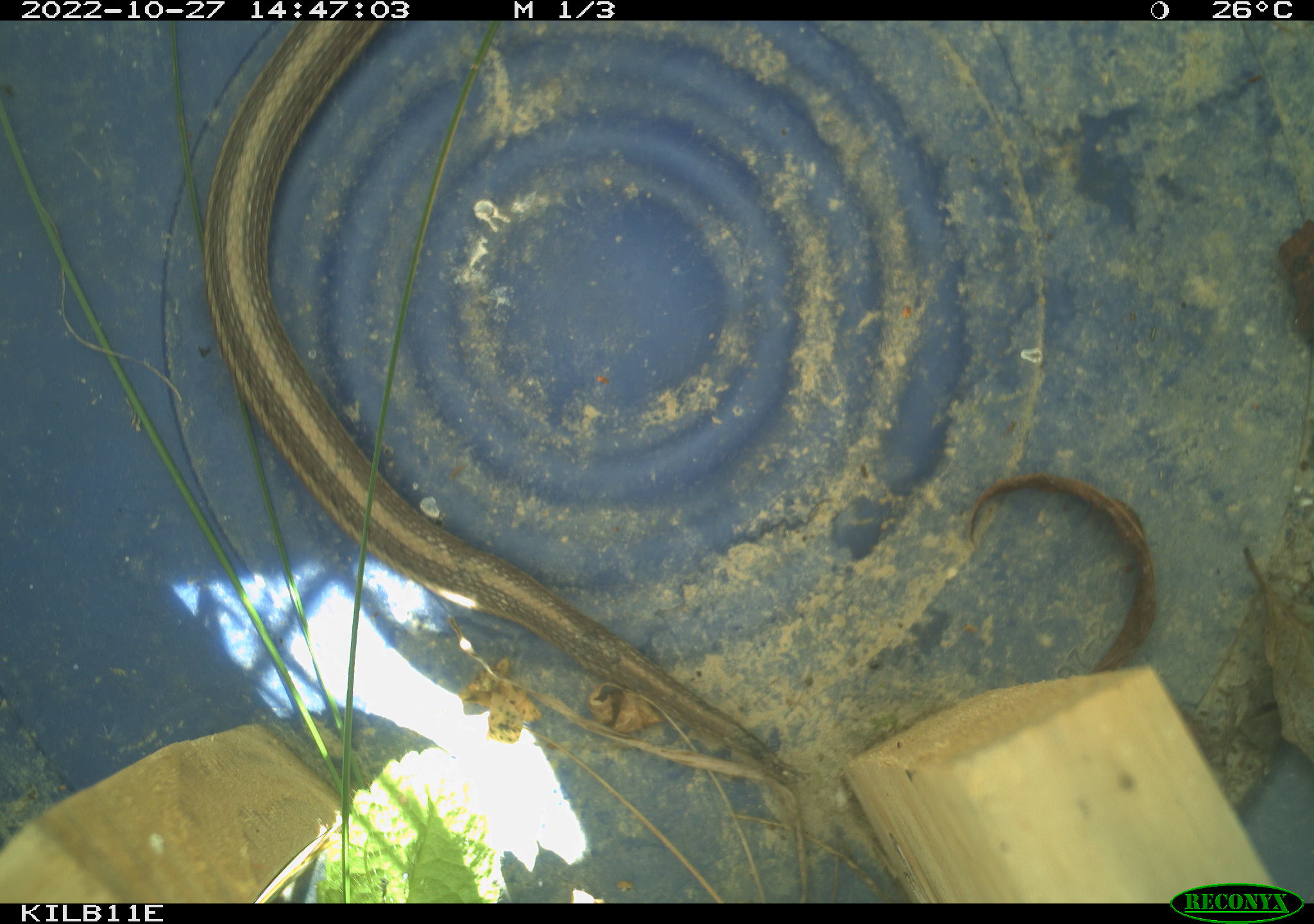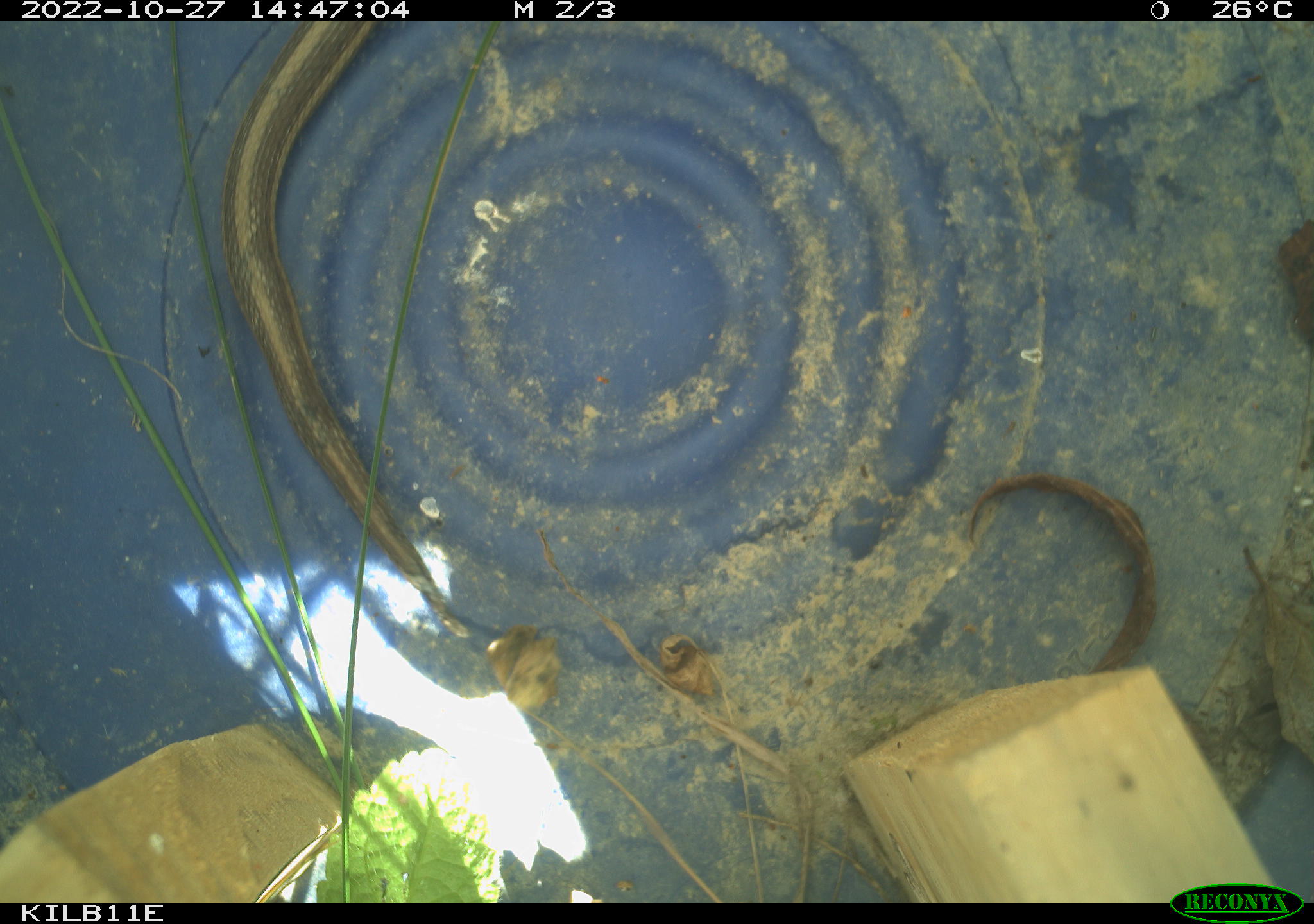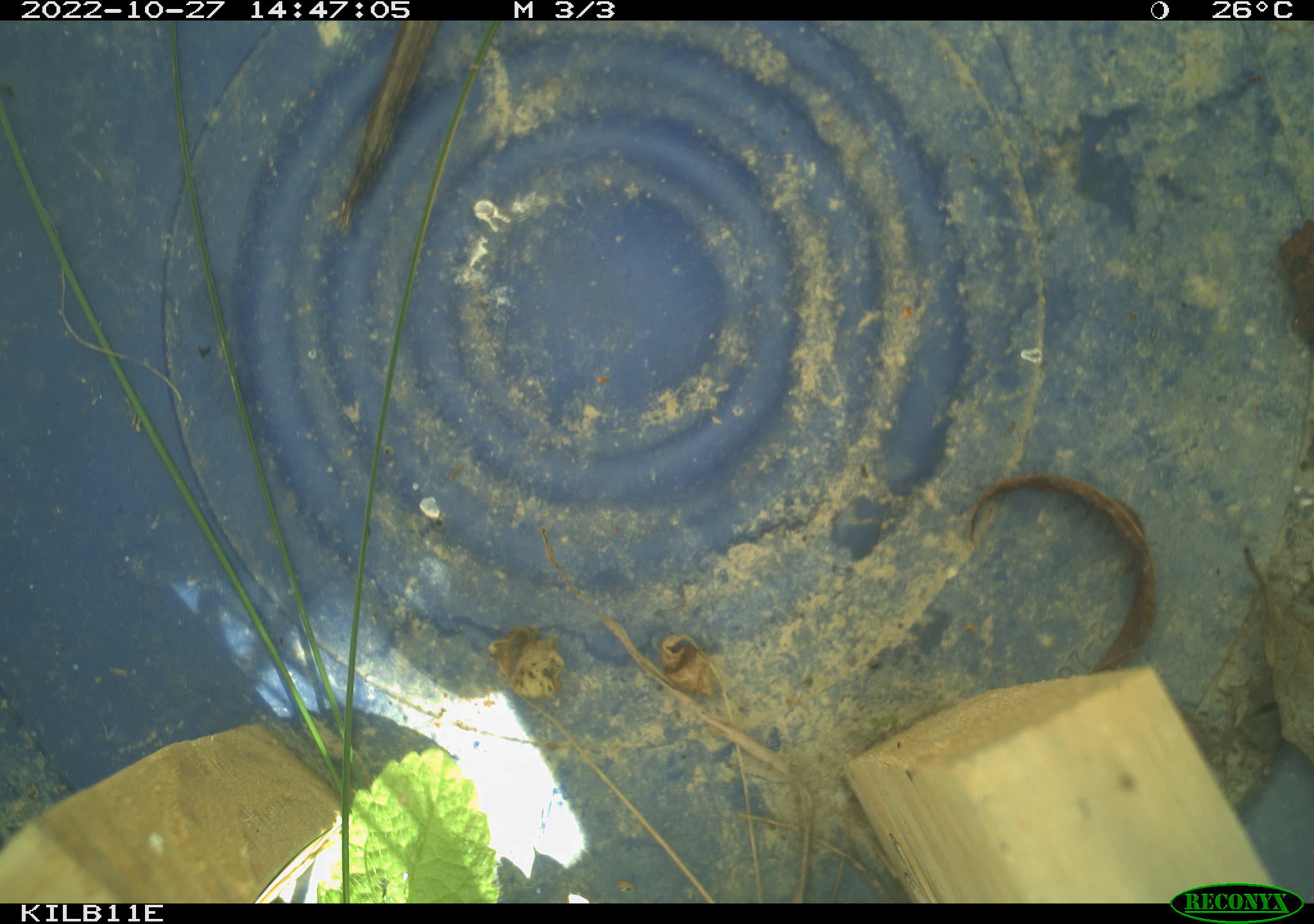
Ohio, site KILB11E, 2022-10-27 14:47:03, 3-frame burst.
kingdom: Animalia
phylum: Chordata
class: Reptilia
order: Squamata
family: Colubridae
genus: Thamnophis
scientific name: Thamnophis sirtalis sirtalis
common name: eastern gartersnake